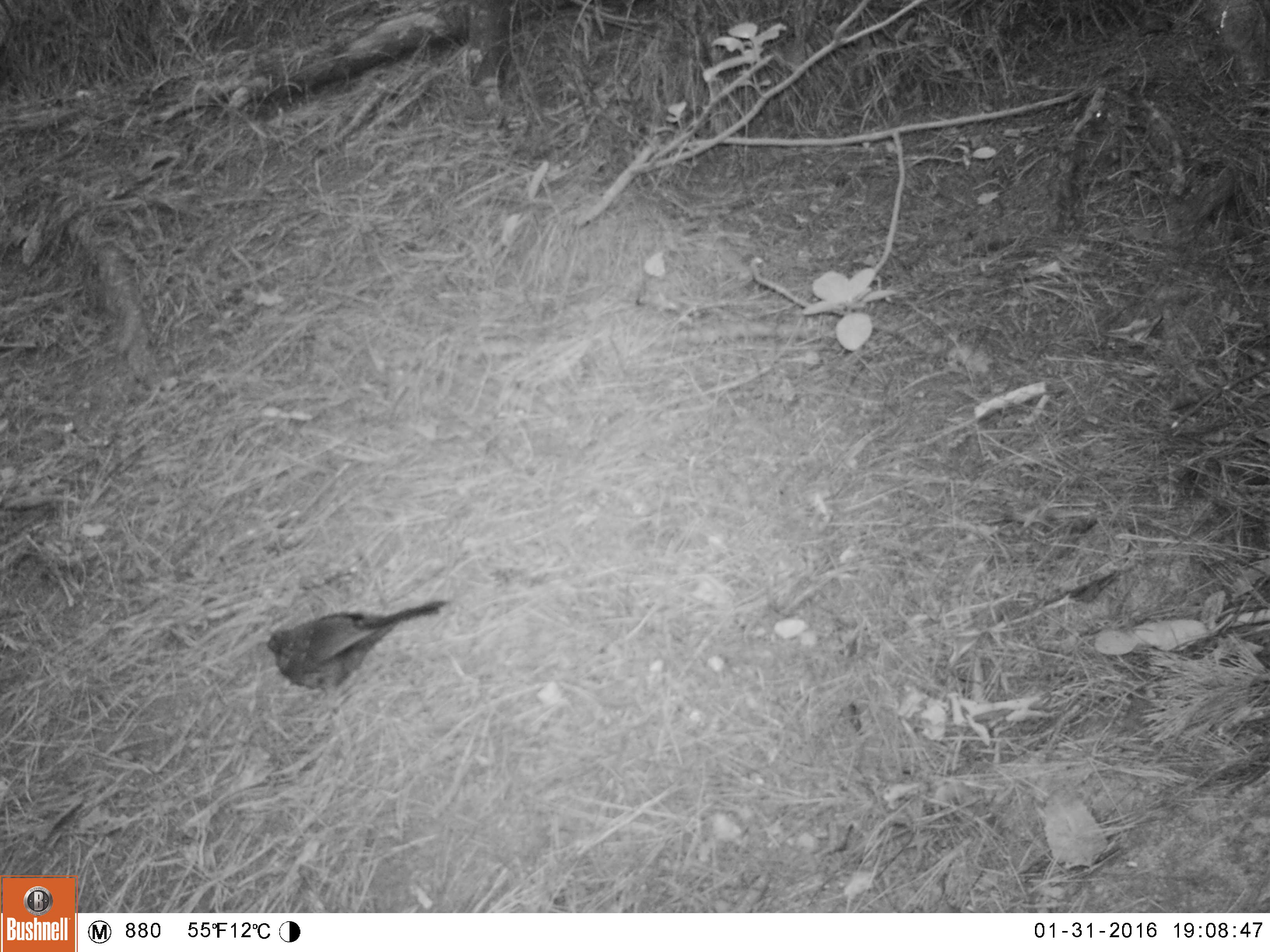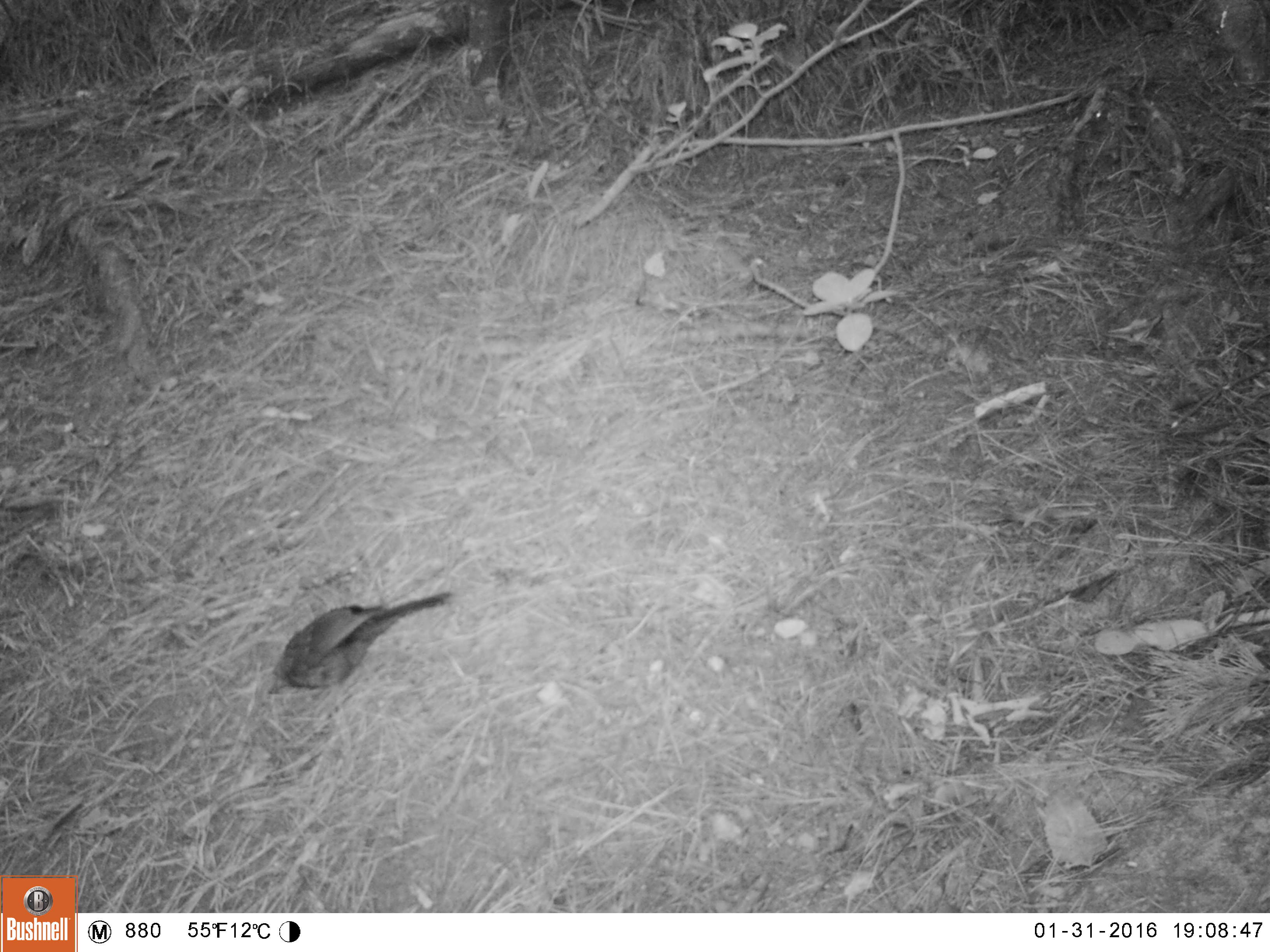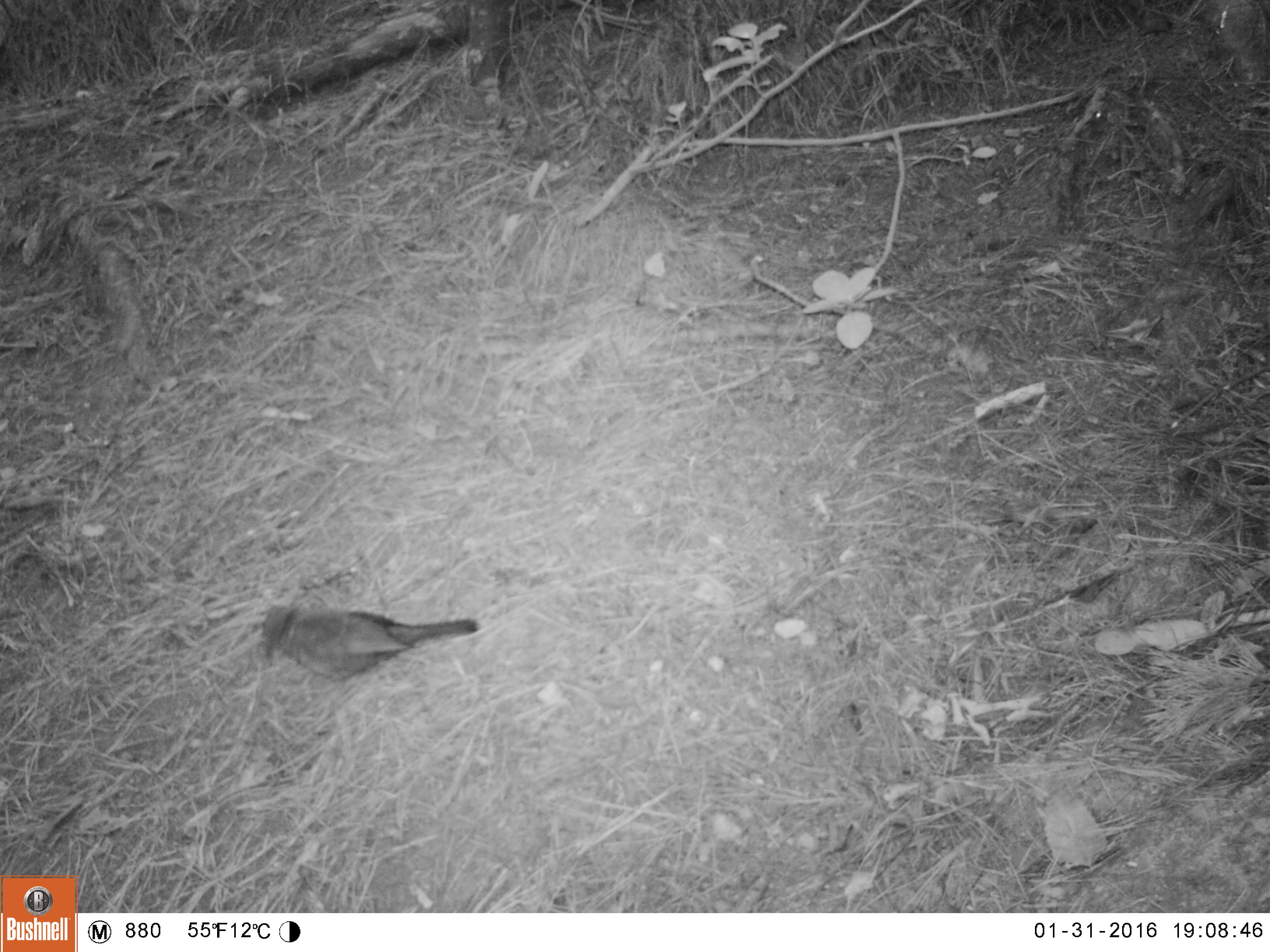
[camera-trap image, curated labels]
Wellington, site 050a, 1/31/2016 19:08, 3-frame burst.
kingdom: Animalia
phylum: Chordata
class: Aves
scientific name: Aves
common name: bird